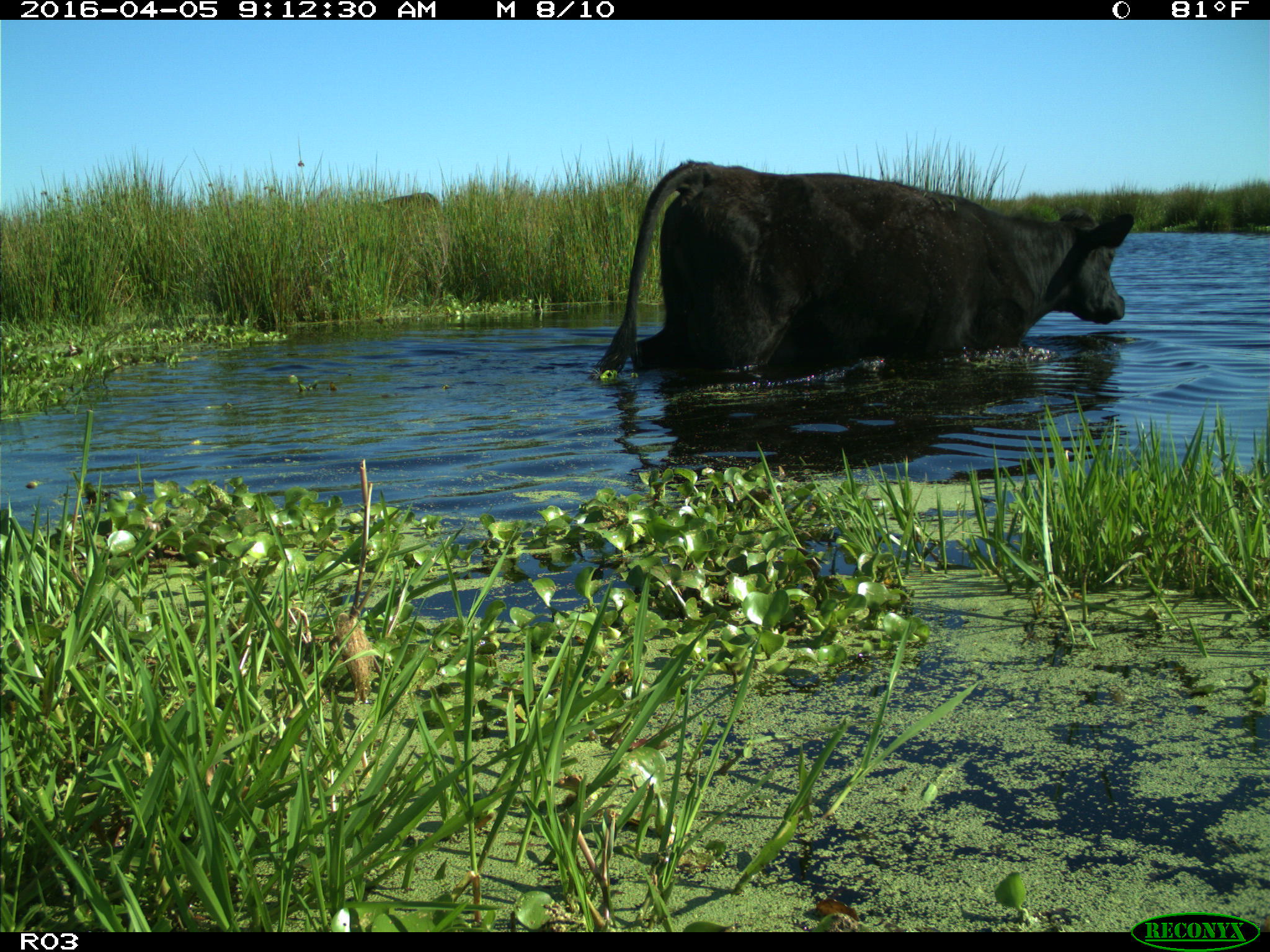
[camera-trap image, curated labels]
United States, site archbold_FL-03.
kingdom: Animalia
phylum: Chordata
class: Mammalia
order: Artiodactyla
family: Bovidae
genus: Bos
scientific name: Bos taurus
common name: domestic cow